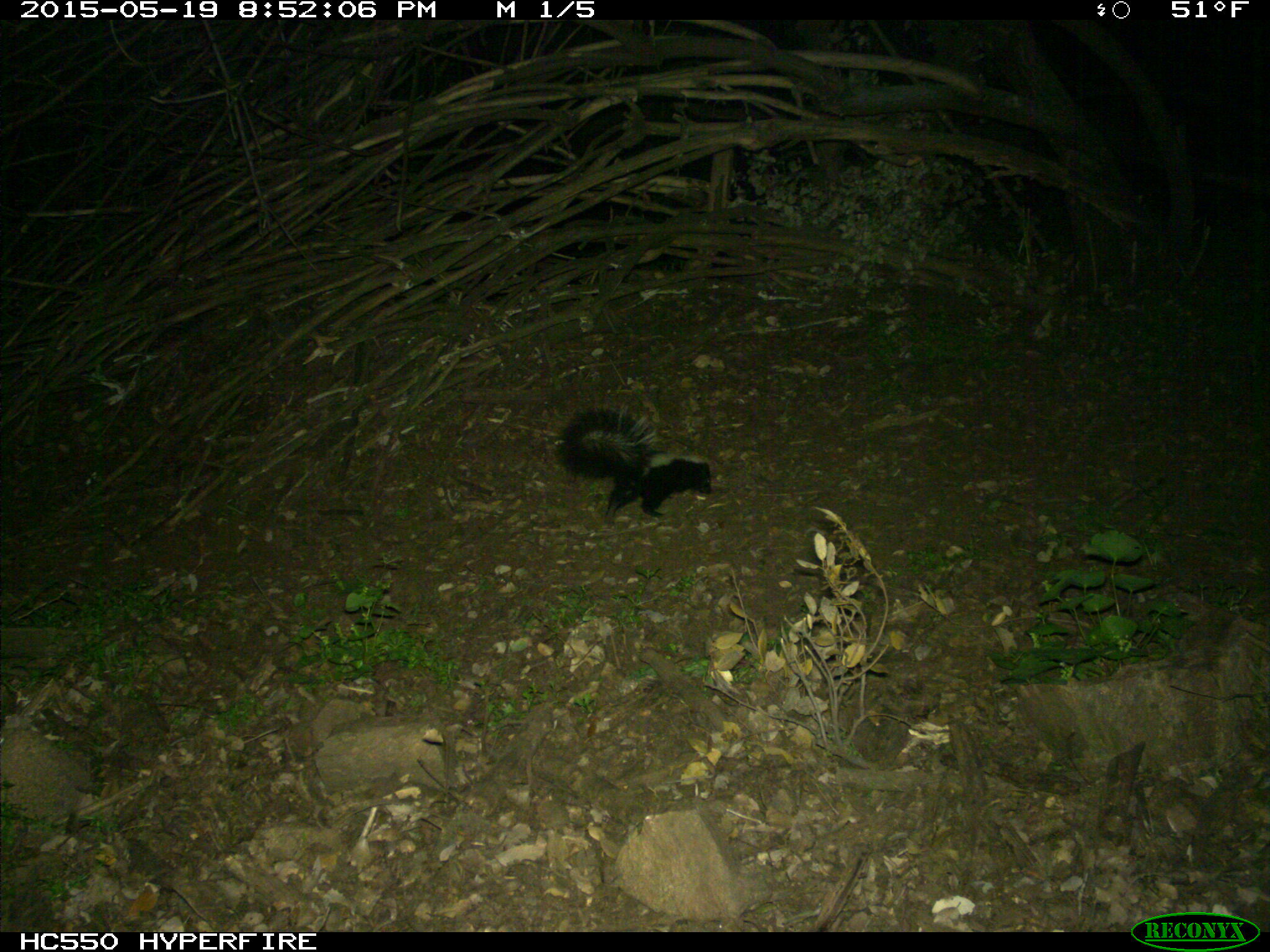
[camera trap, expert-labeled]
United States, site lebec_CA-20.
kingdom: Animalia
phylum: Chordata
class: Mammalia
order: Carnivora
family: Mephitidae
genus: Mephitis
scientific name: Mephitis mephitis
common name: striped skunk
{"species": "Mephitis mephitis (striped skunk)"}